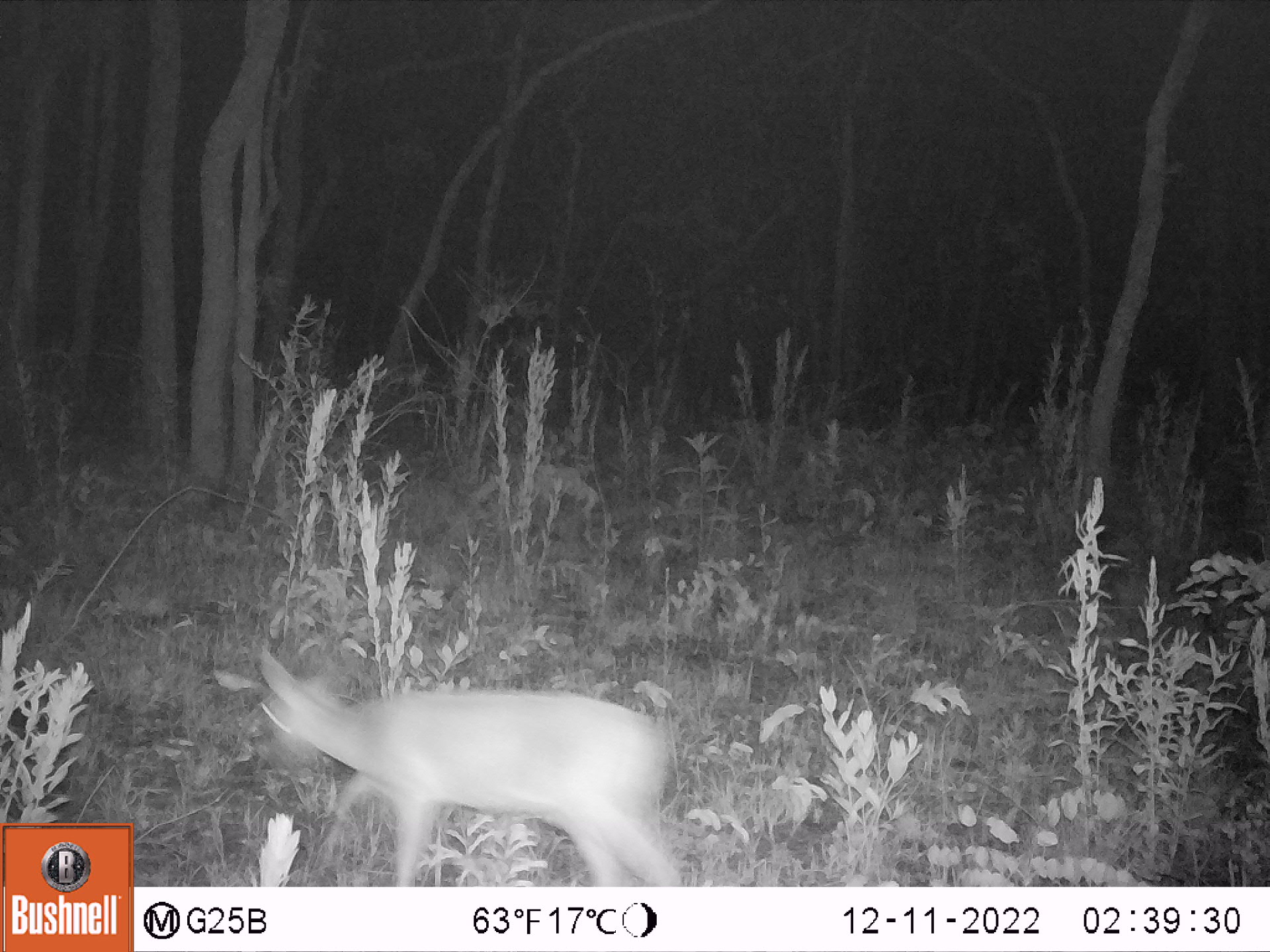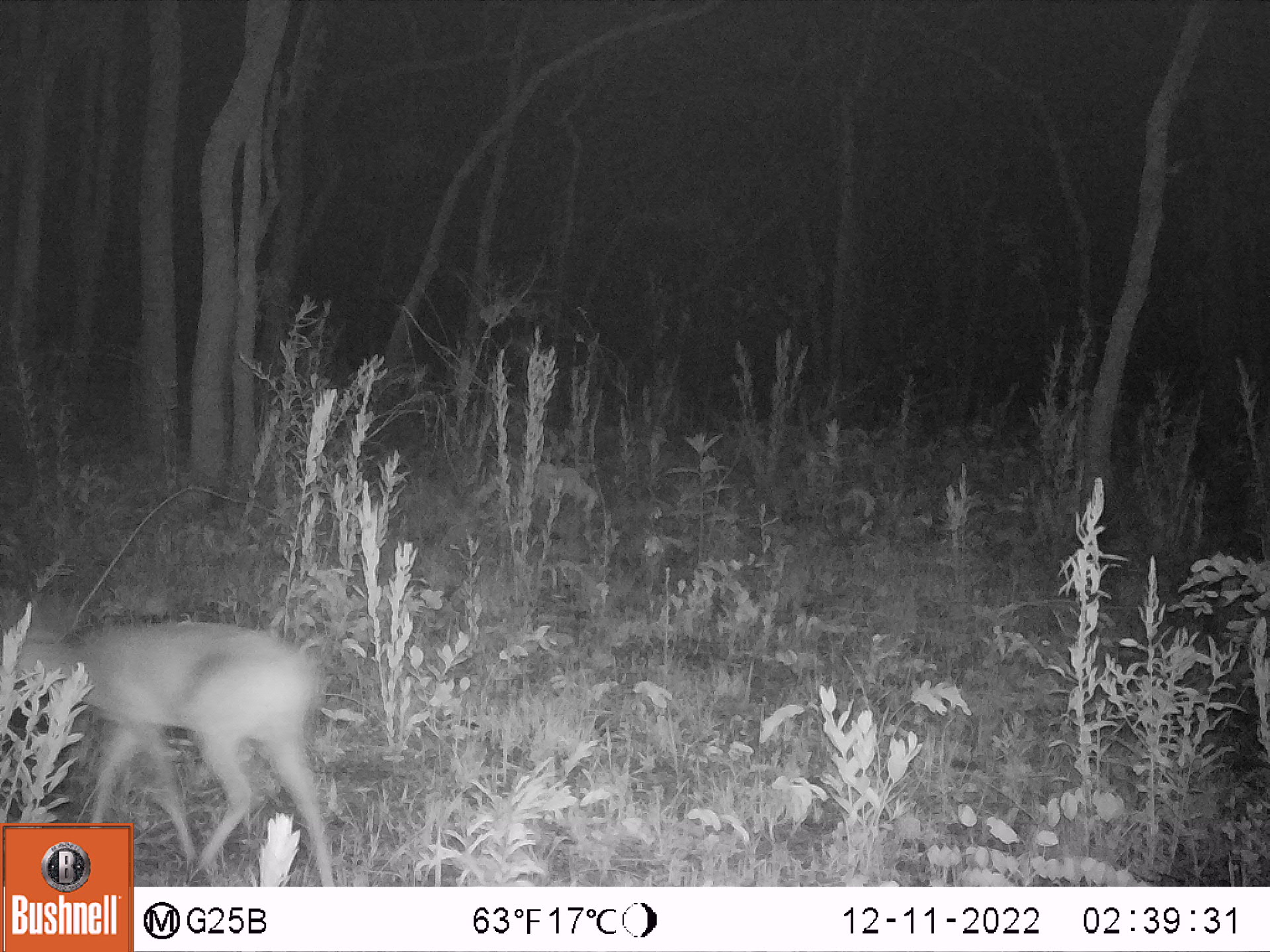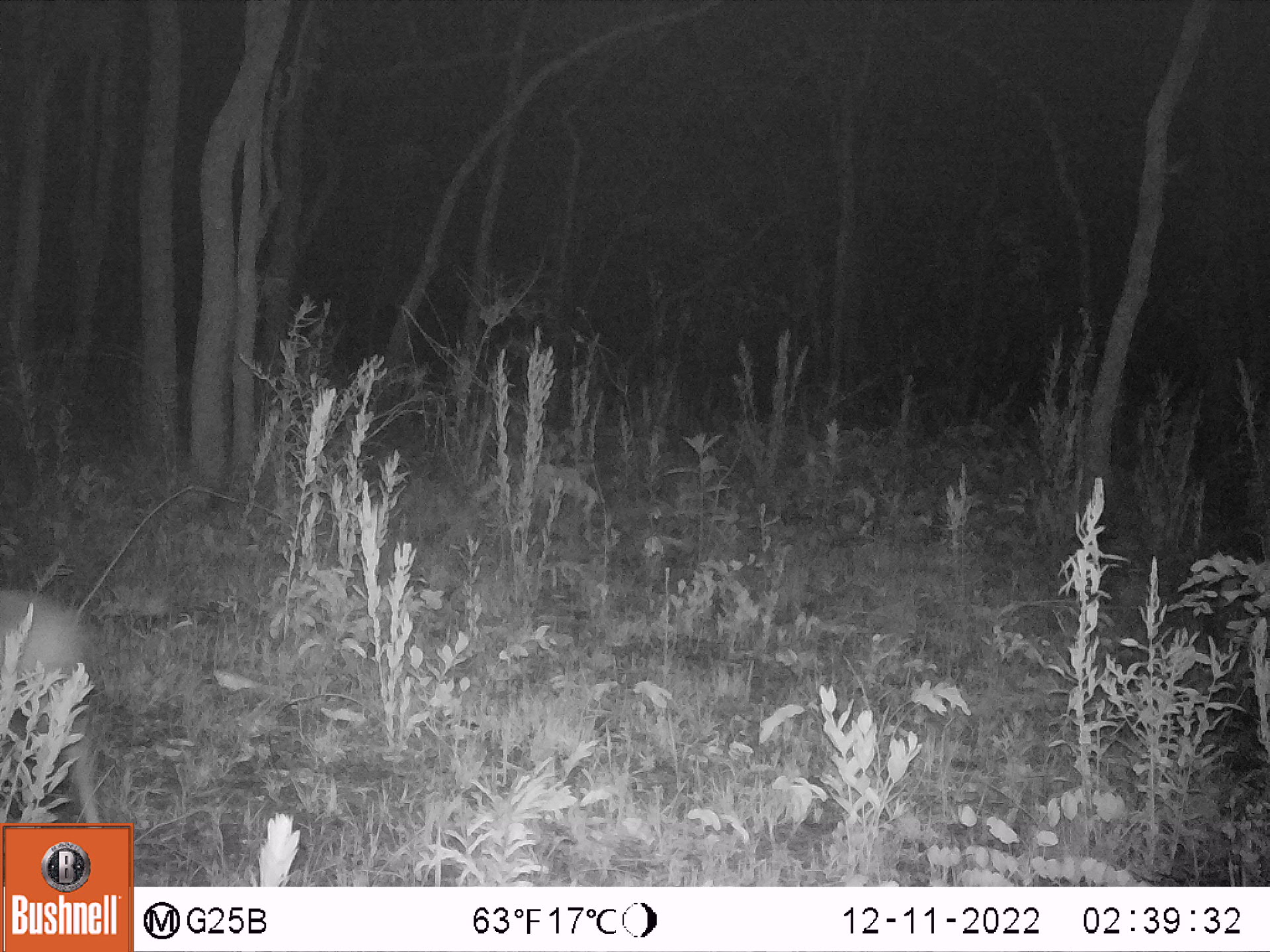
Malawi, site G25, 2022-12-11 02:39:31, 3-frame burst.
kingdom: Animalia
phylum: Chordata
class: Mammalia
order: Artiodactyla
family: Bovidae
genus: Sylvicapra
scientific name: Sylvicapra grimmia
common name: common duiker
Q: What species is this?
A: Common duiker (Sylvicapra grimmia).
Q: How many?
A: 1.